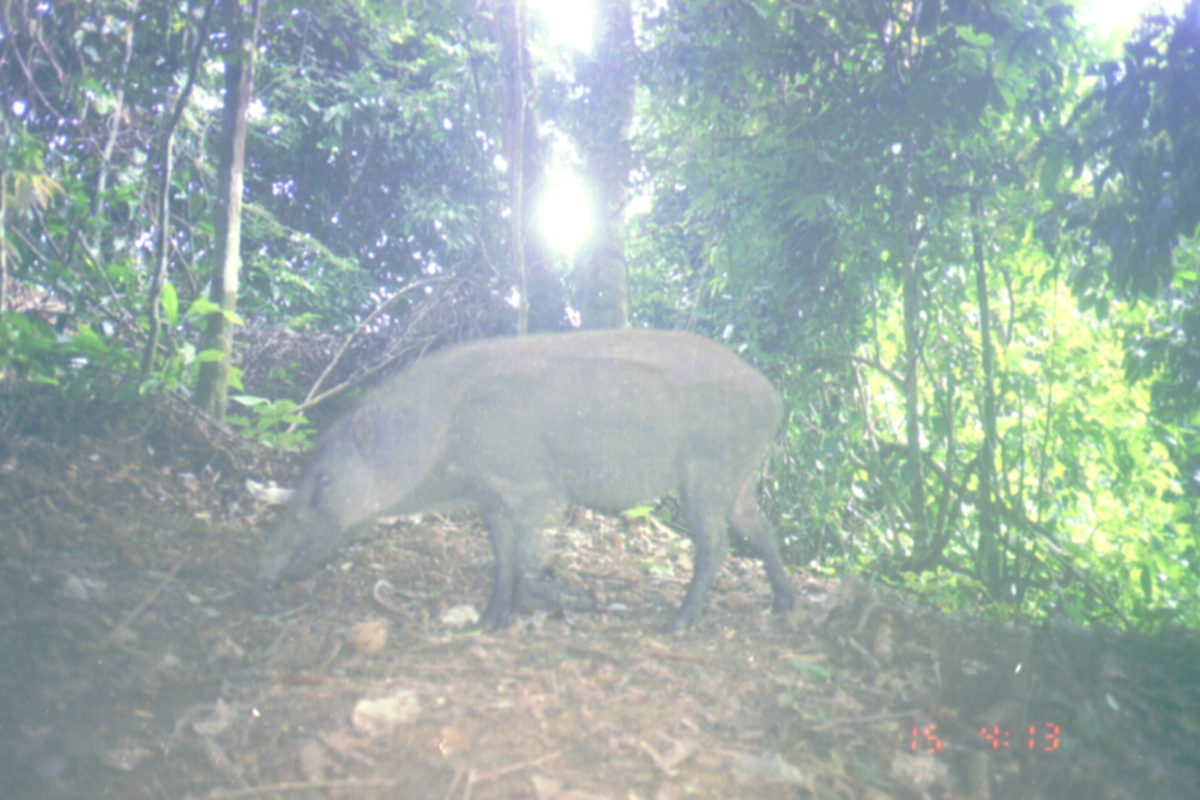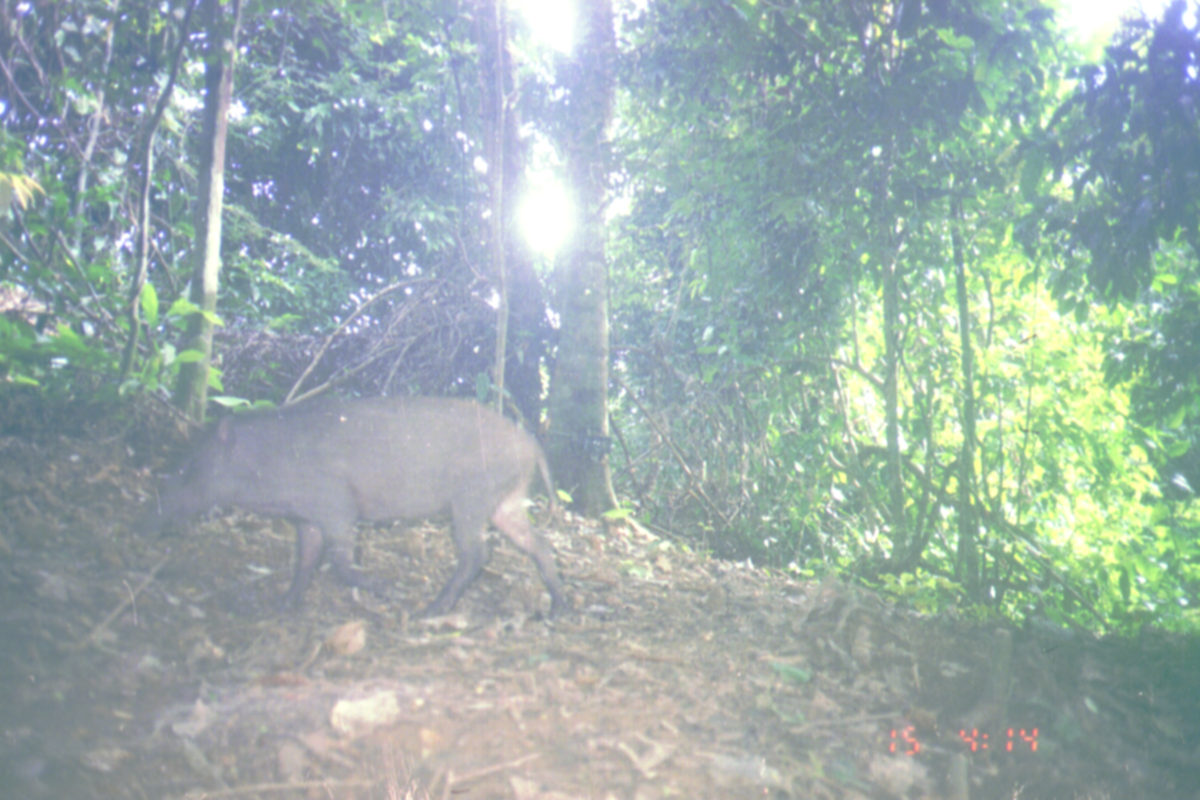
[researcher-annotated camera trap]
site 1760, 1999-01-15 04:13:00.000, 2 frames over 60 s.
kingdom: Animalia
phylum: Chordata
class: Mammalia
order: Artiodactyla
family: Suidae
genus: Sus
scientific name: Sus scrofa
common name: wild boar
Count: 1.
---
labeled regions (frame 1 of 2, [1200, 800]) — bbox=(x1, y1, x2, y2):
sus scrofa: bbox=(254, 327, 795, 637)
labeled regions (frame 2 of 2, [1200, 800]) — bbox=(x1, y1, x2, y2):
sus scrofa: bbox=(125, 390, 564, 621)